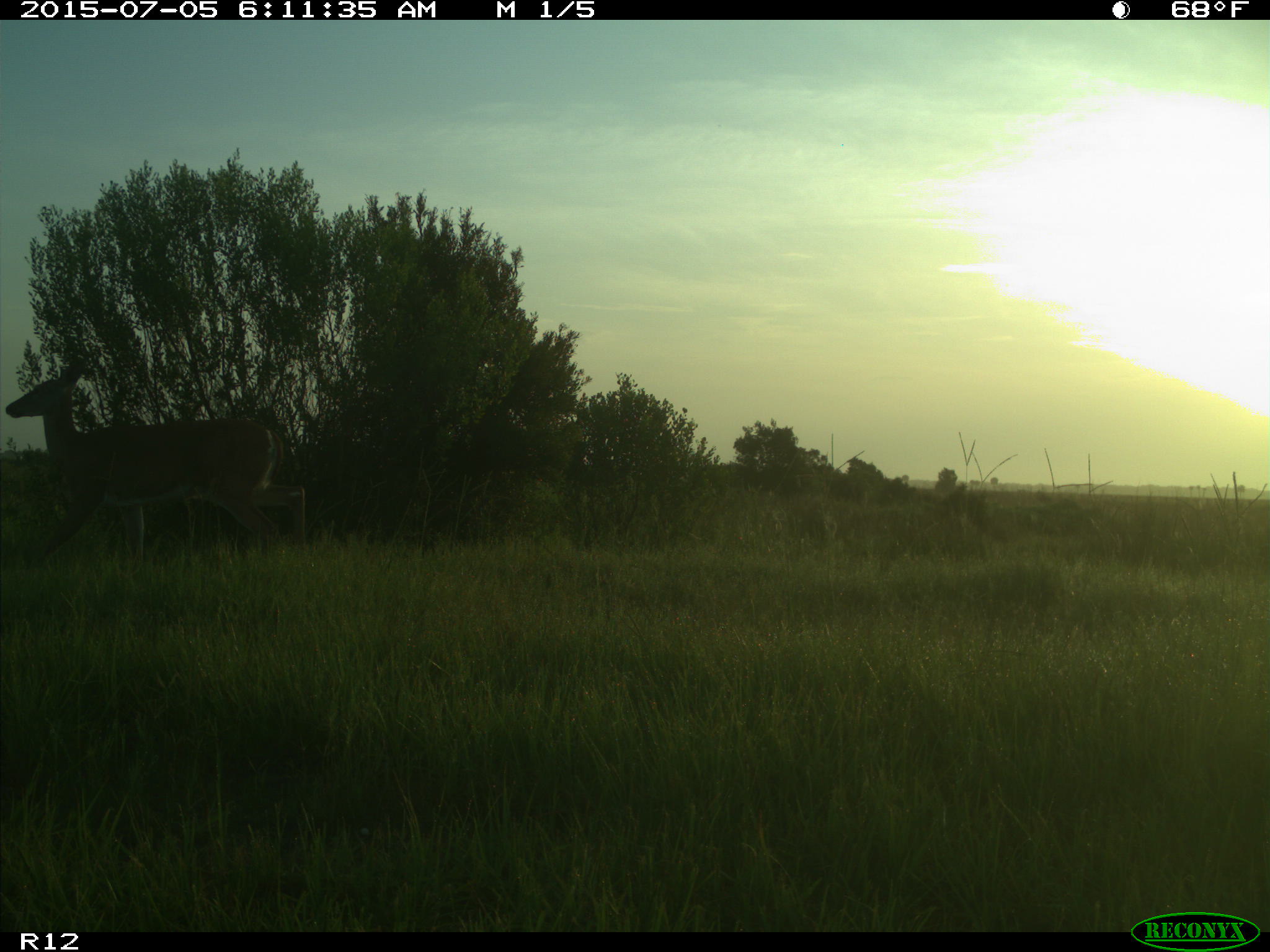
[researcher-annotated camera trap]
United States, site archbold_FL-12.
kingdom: Animalia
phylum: Chordata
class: Mammalia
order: Artiodactyla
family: Cervidae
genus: Odocoileus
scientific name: Odocoileus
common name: deer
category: unidentified deer